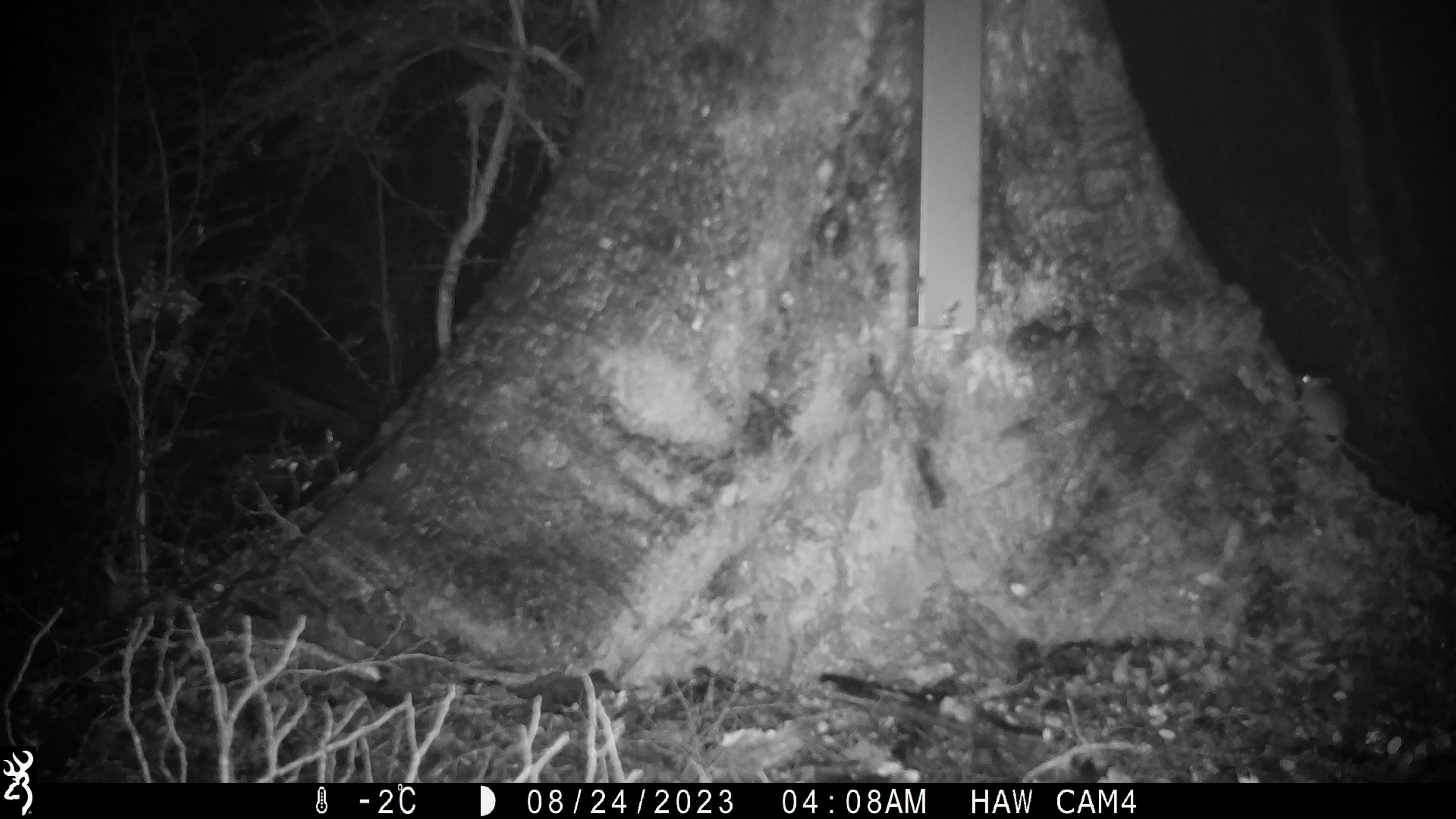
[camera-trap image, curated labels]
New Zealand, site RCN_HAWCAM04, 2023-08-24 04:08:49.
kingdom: Animalia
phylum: Chordata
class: Mammalia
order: Rodentia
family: Muridae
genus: Mus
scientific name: Mus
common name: mouse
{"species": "mouse (Mus)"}